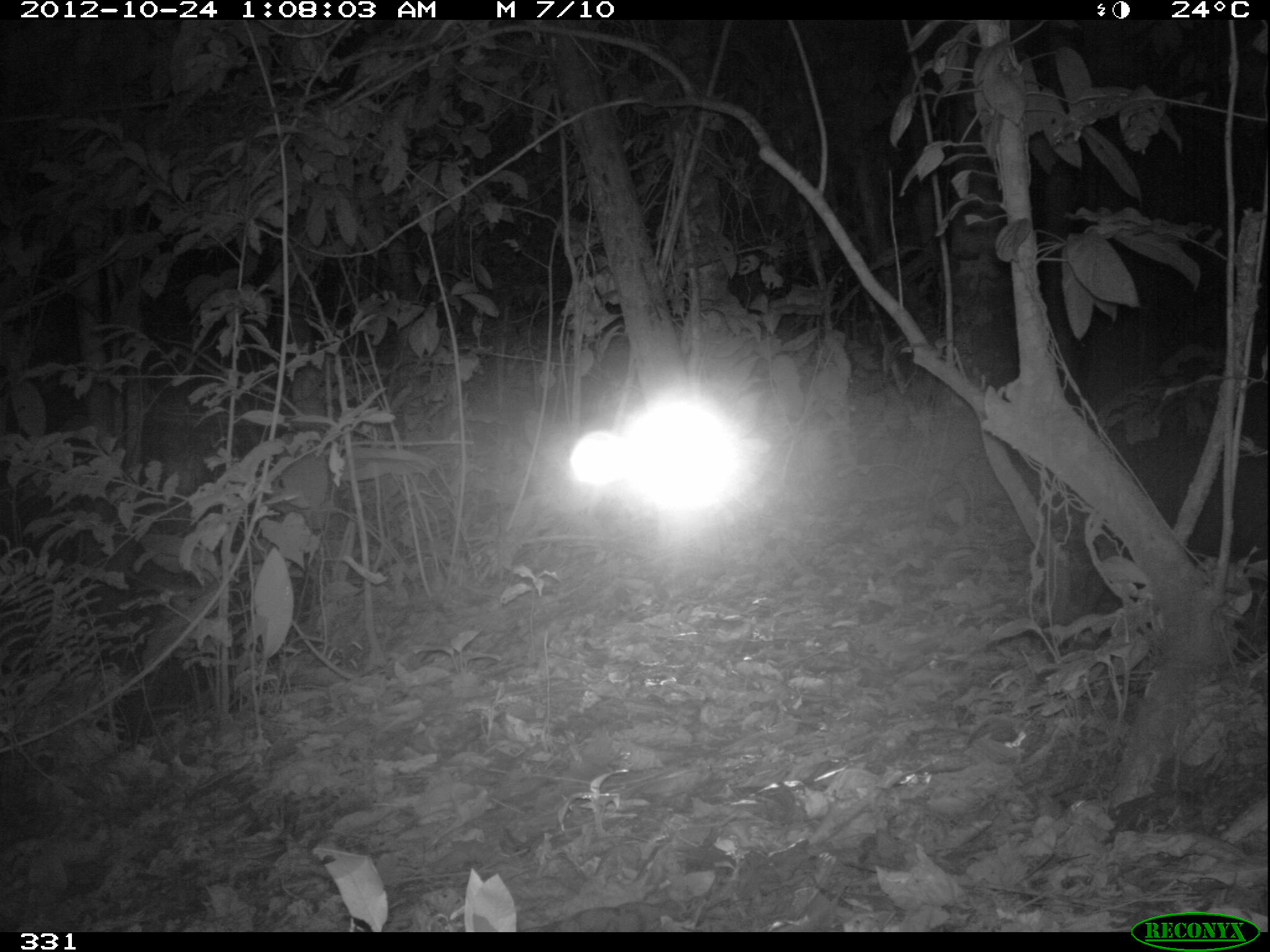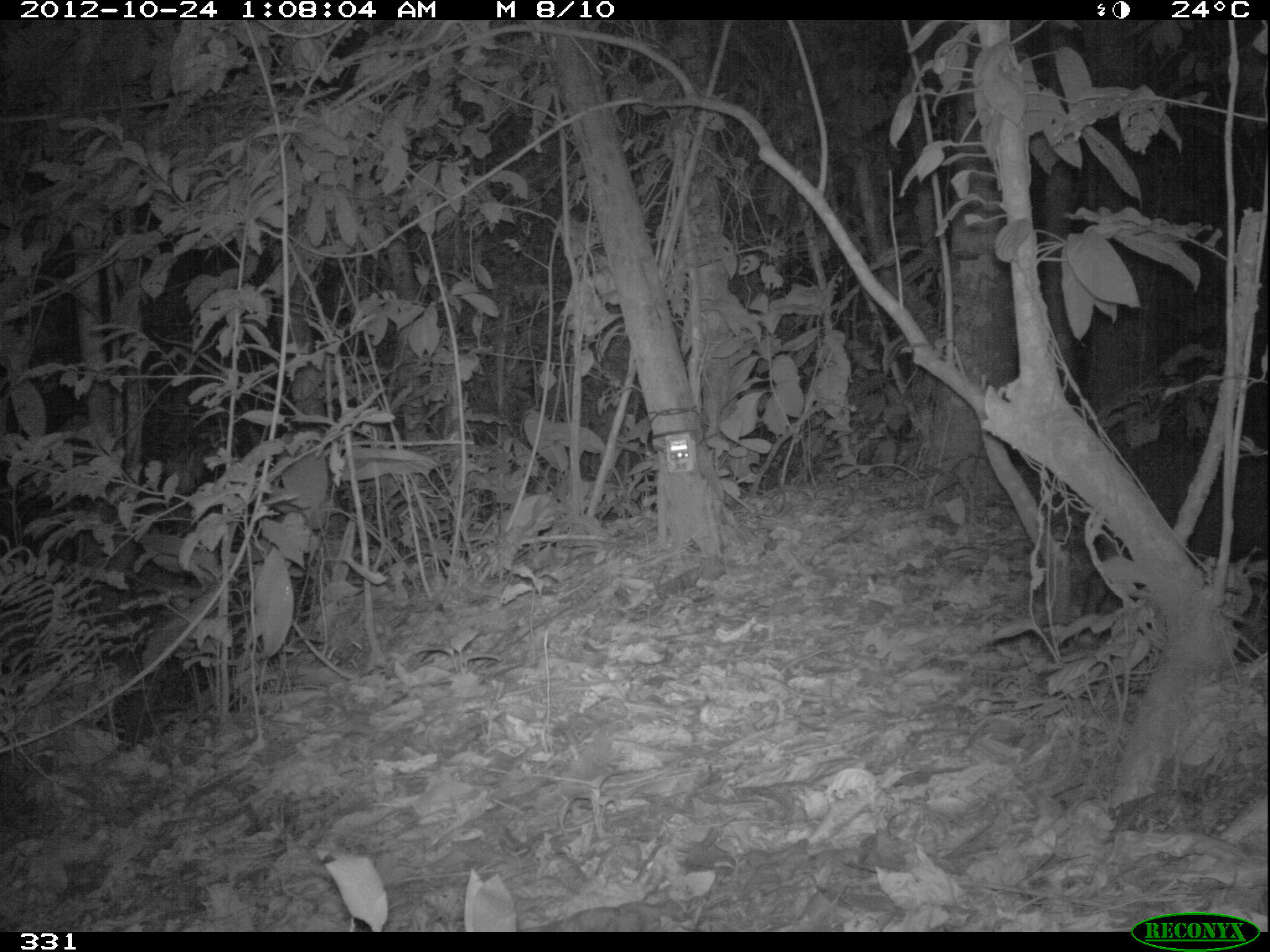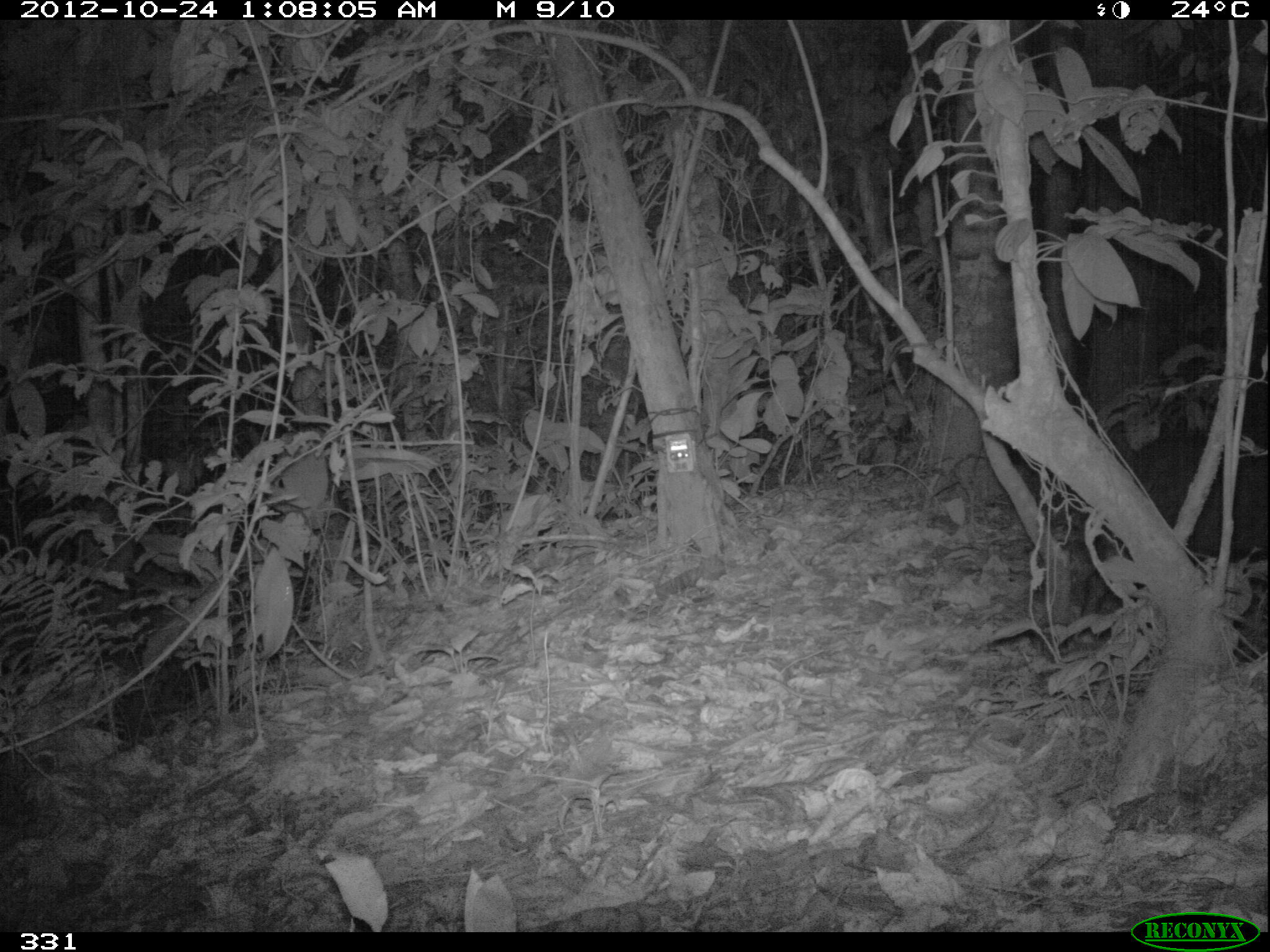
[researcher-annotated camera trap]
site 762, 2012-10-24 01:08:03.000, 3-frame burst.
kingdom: Animalia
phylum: Chordata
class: Mammalia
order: Artiodactyla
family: Tayassuidae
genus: Tayassu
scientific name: Tayassu pecari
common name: white-lipped peccary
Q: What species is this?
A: Tayassu pecari (white-lipped peccary).